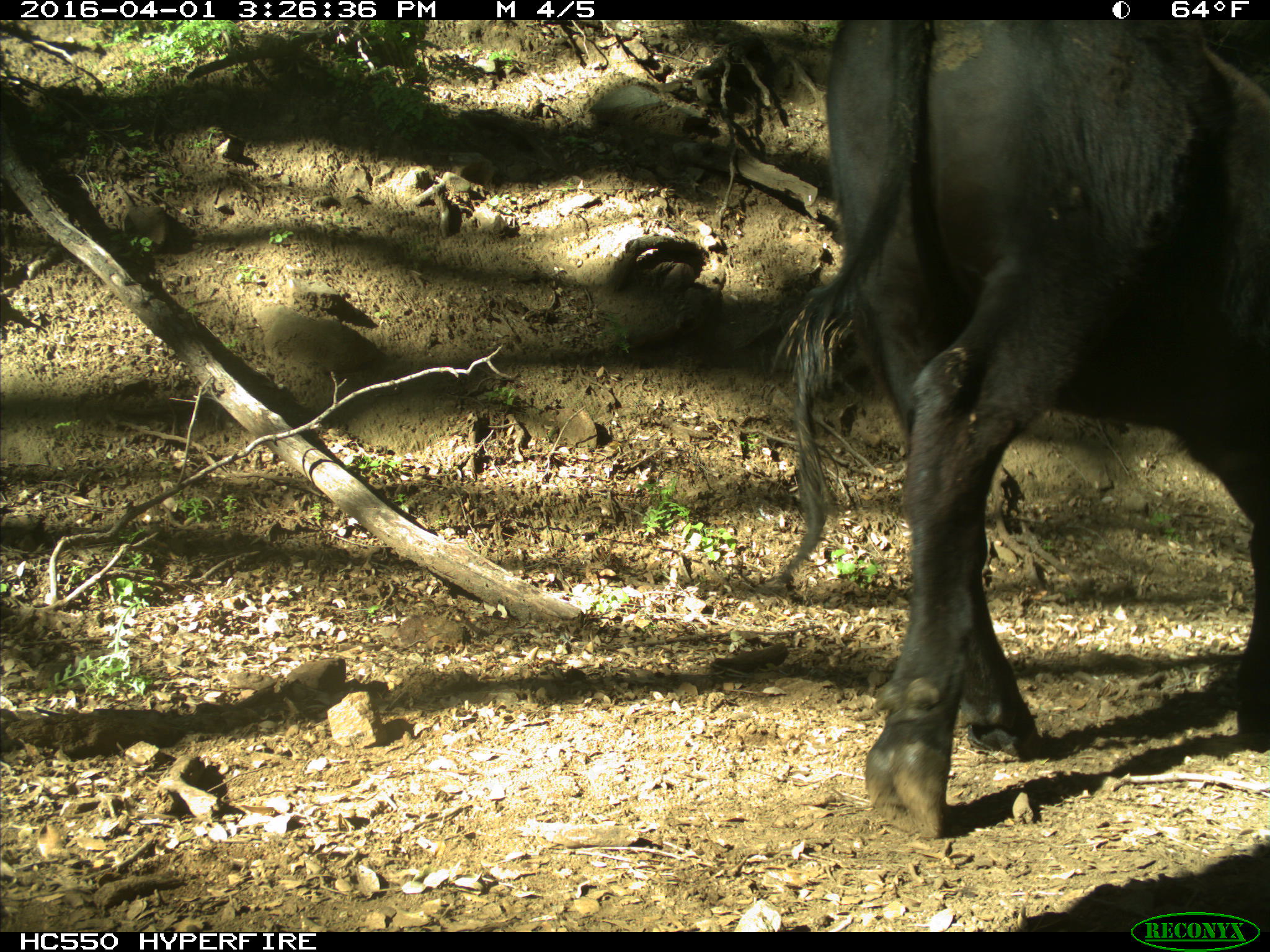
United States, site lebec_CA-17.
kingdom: Animalia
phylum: Chordata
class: Mammalia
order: Artiodactyla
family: Bovidae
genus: Bos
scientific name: Bos taurus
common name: domestic cow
Bos taurus (domestic cow).